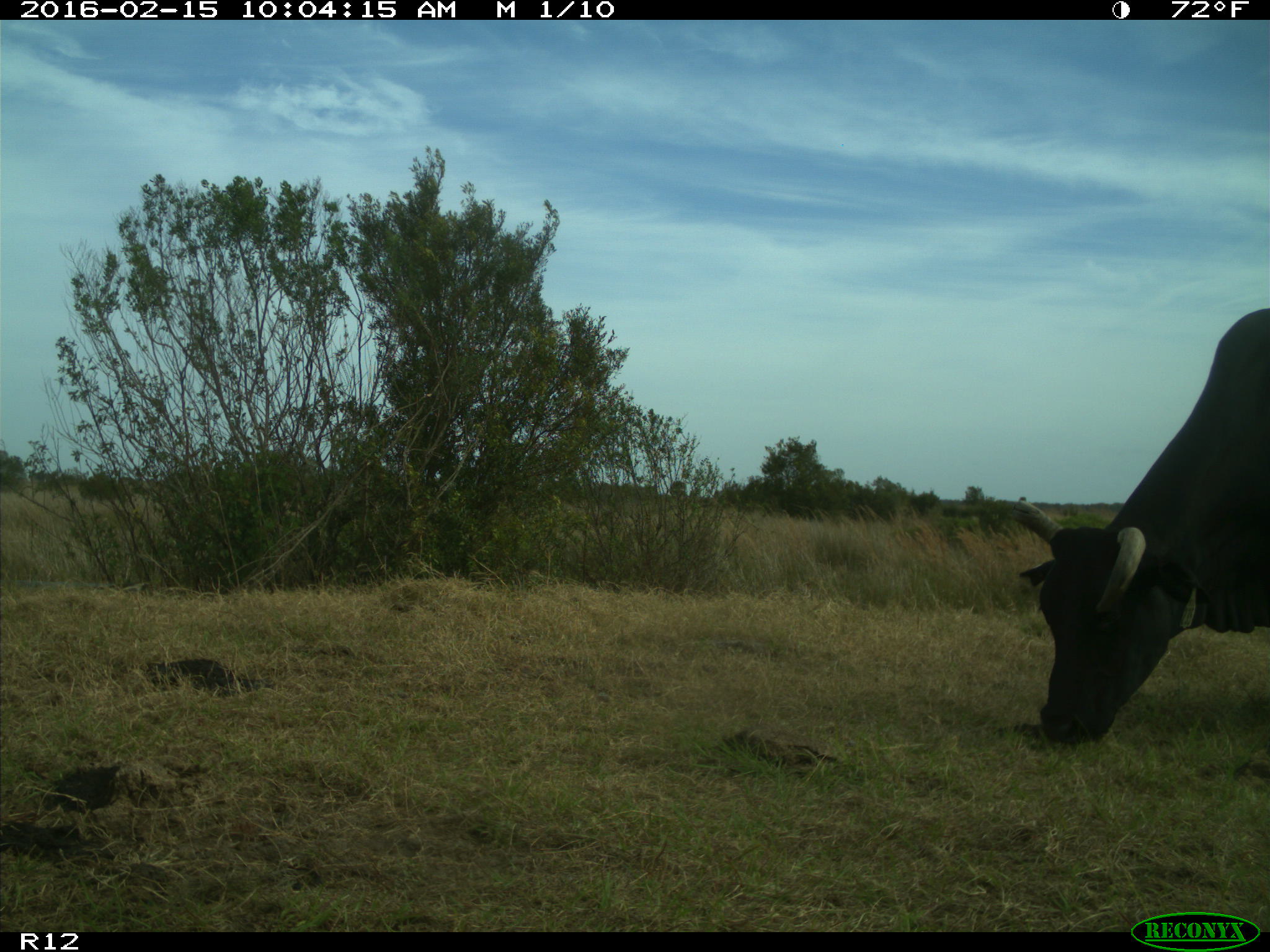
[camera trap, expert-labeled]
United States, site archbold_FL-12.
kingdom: Animalia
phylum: Chordata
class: Mammalia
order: Artiodactyla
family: Bovidae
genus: Bos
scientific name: Bos taurus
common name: domestic cow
Bos taurus (domestic cow).